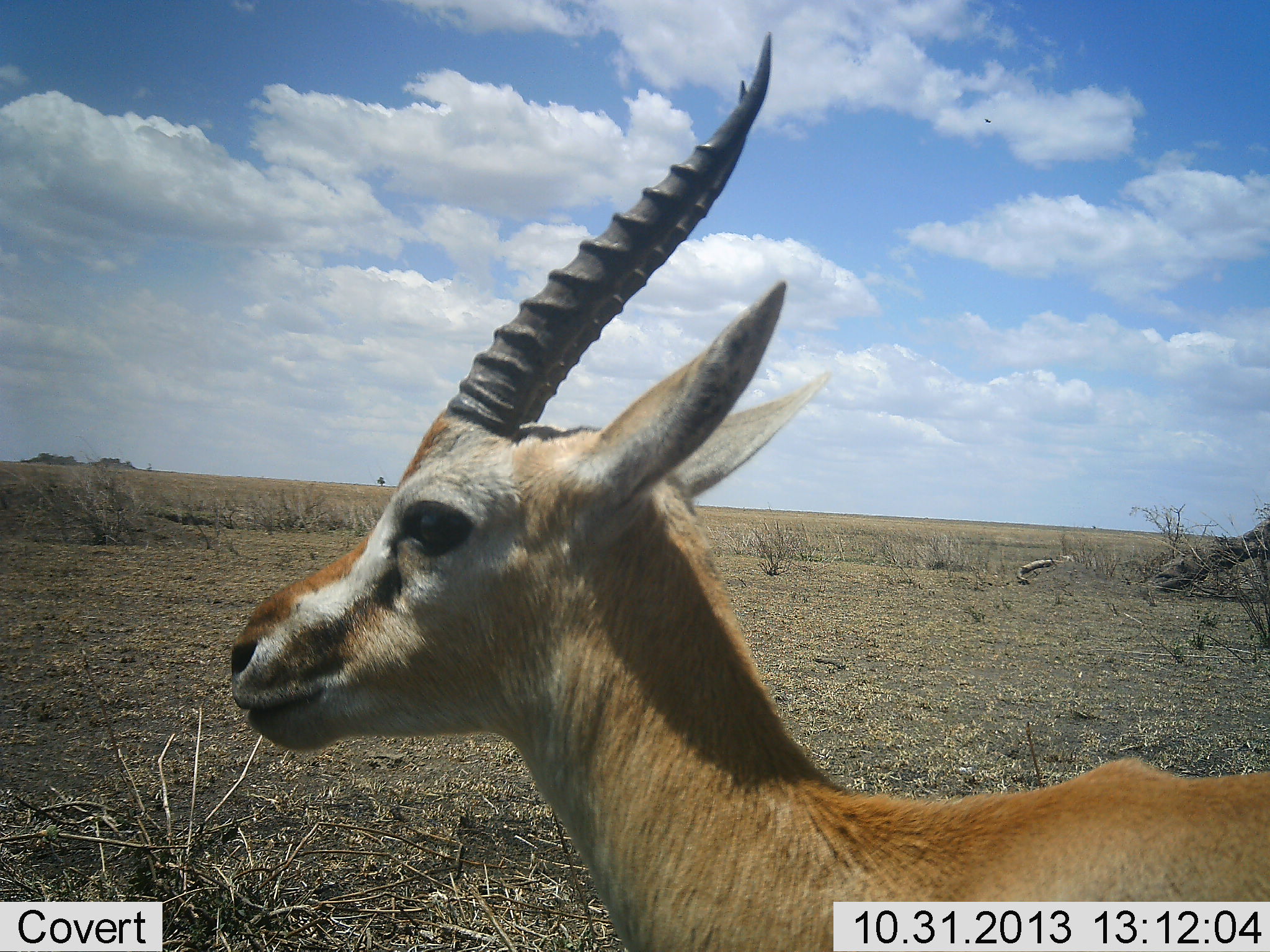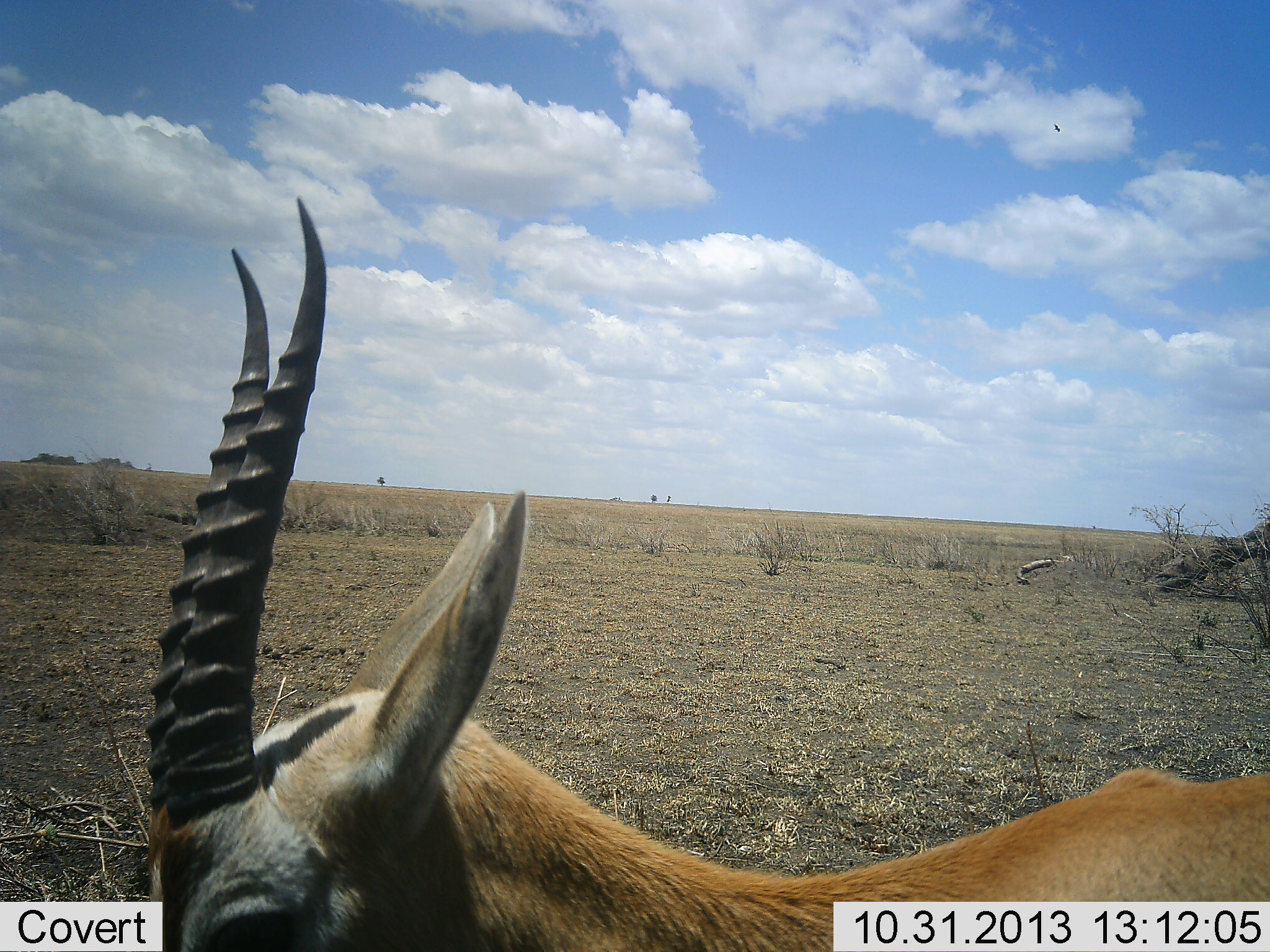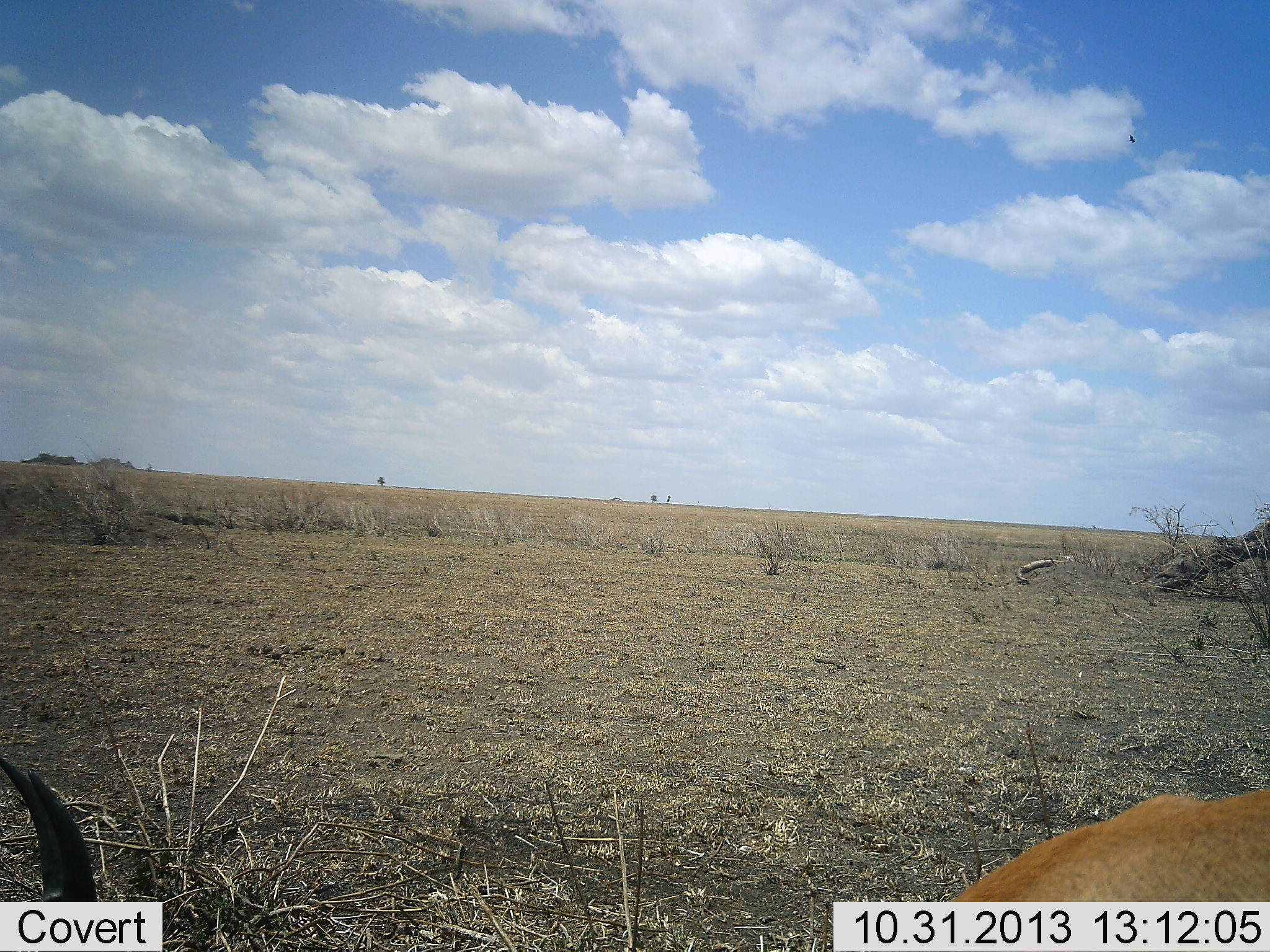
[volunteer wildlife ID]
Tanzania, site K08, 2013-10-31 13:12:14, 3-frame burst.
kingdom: Animalia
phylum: Chordata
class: Mammalia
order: Artiodactyla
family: Bovidae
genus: Eudorcas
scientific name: Eudorcas thomsonii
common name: thomson's gazelle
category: gazellethomsons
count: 1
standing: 71%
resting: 0%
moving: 18%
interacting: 0%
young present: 0%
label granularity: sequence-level